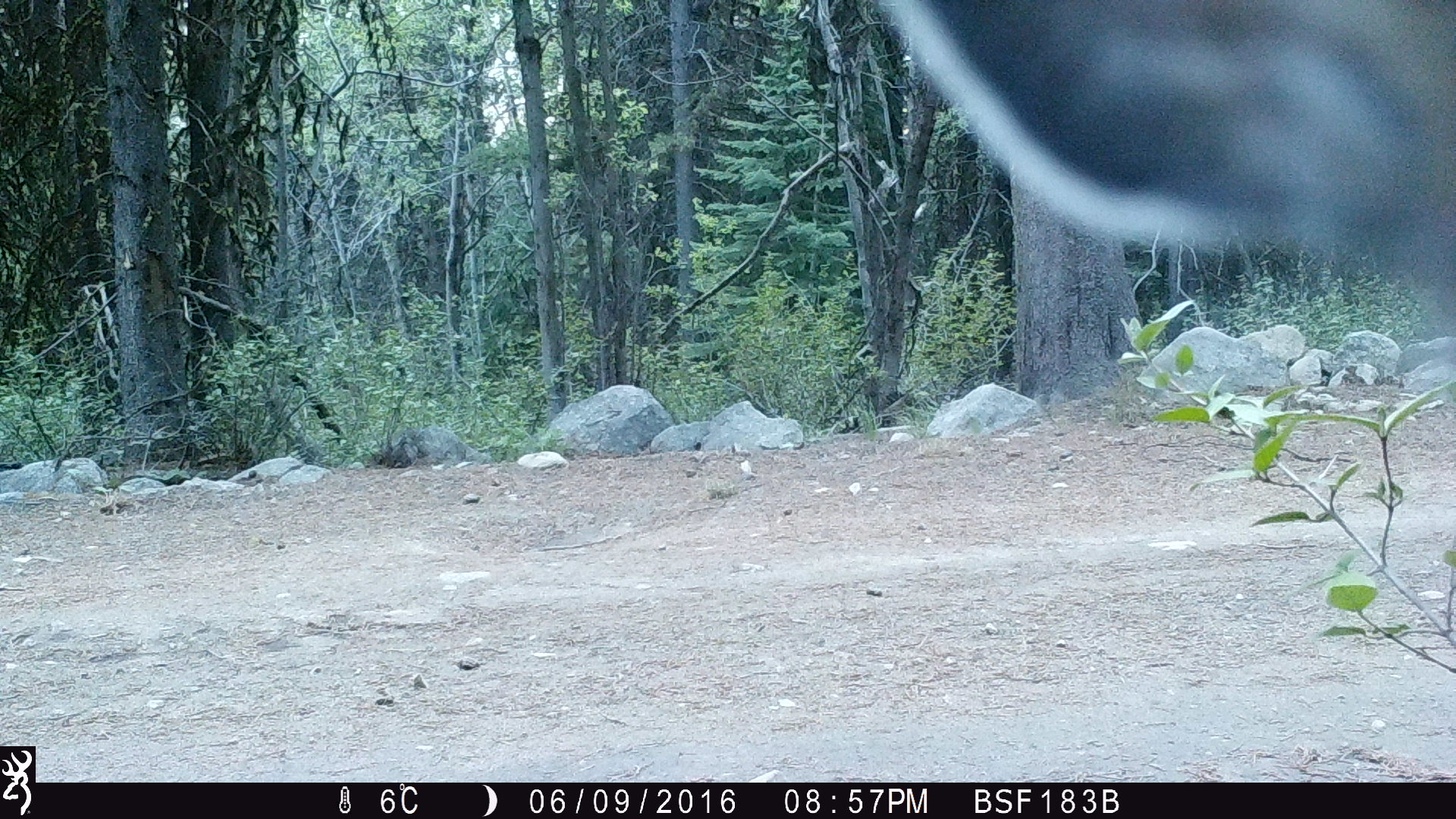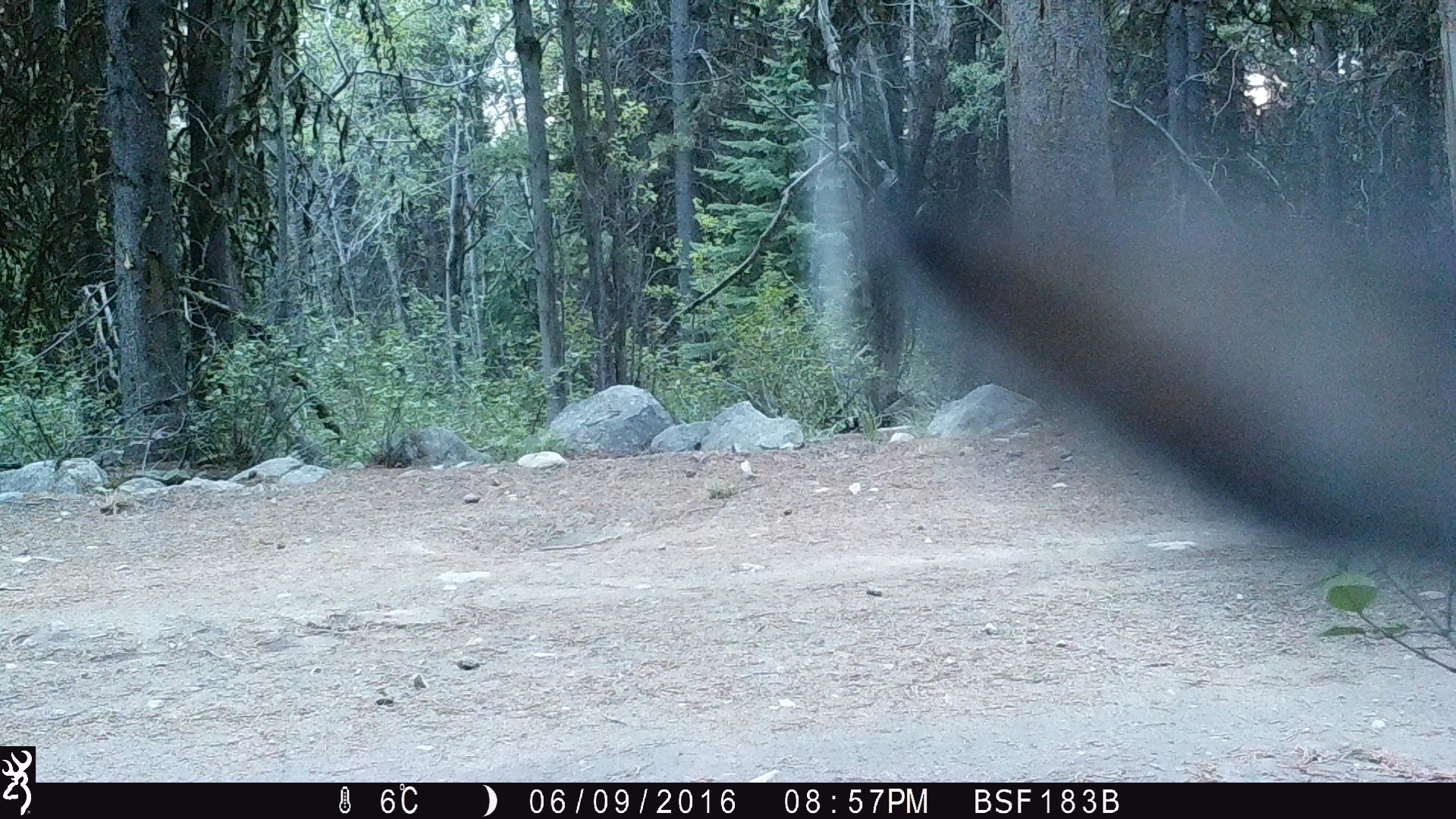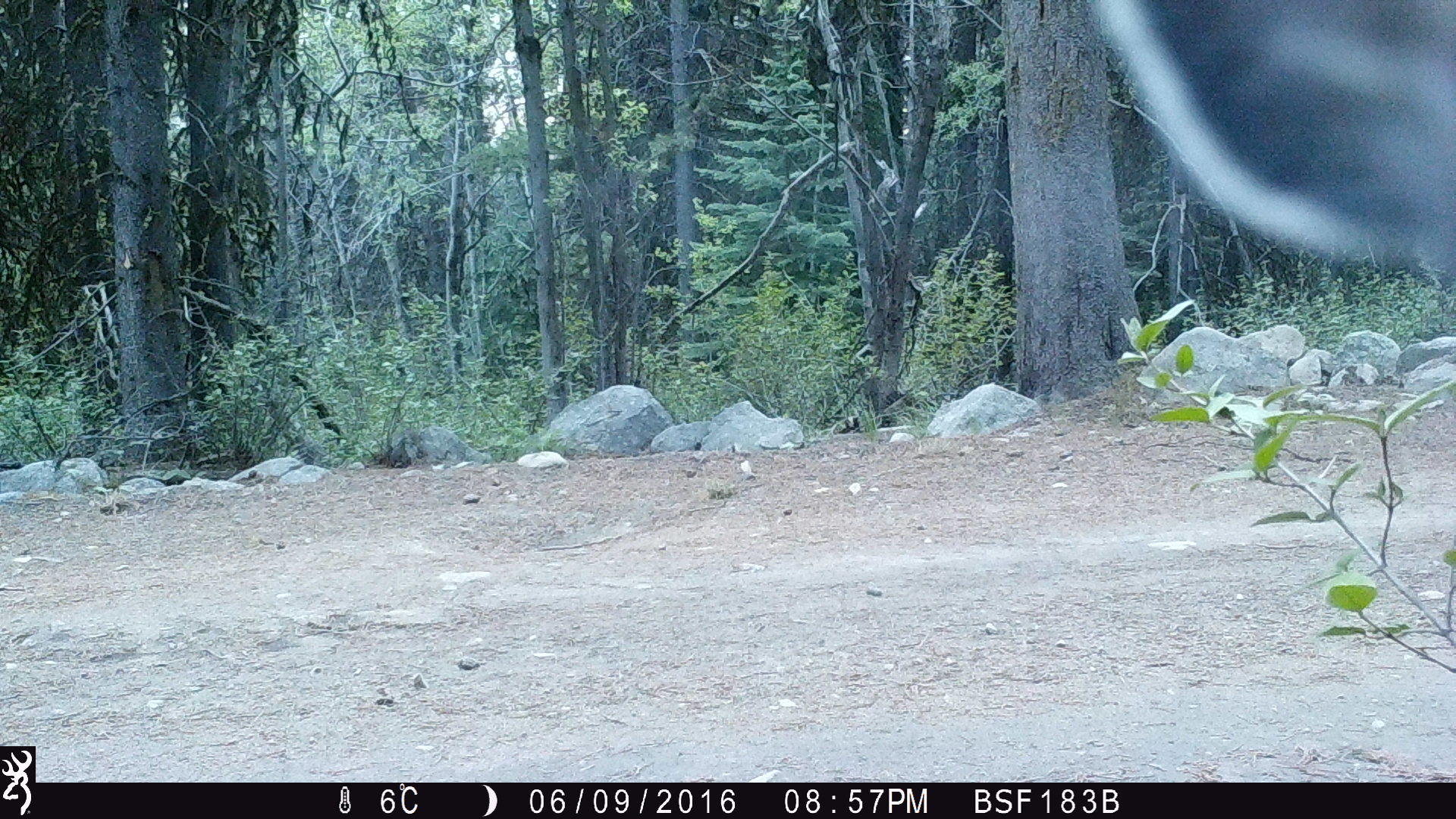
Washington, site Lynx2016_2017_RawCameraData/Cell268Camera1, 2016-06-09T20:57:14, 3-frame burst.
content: unidentified animal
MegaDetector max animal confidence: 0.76